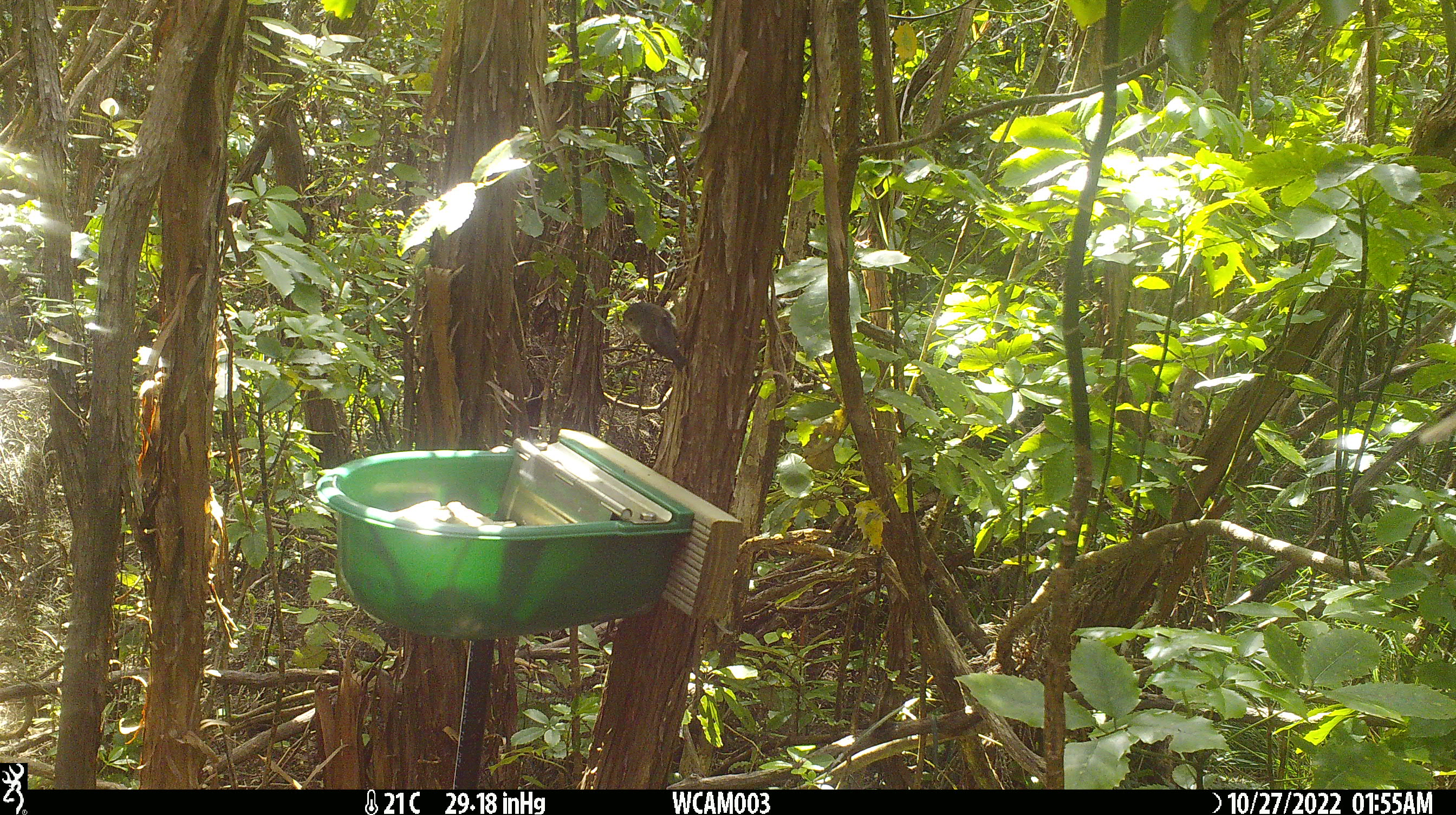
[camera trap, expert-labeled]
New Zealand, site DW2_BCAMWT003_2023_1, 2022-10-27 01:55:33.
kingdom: Animalia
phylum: Chordata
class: Aves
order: Passeriformes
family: Petroicidae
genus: Petroica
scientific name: Petroica macrocephala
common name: tomtit